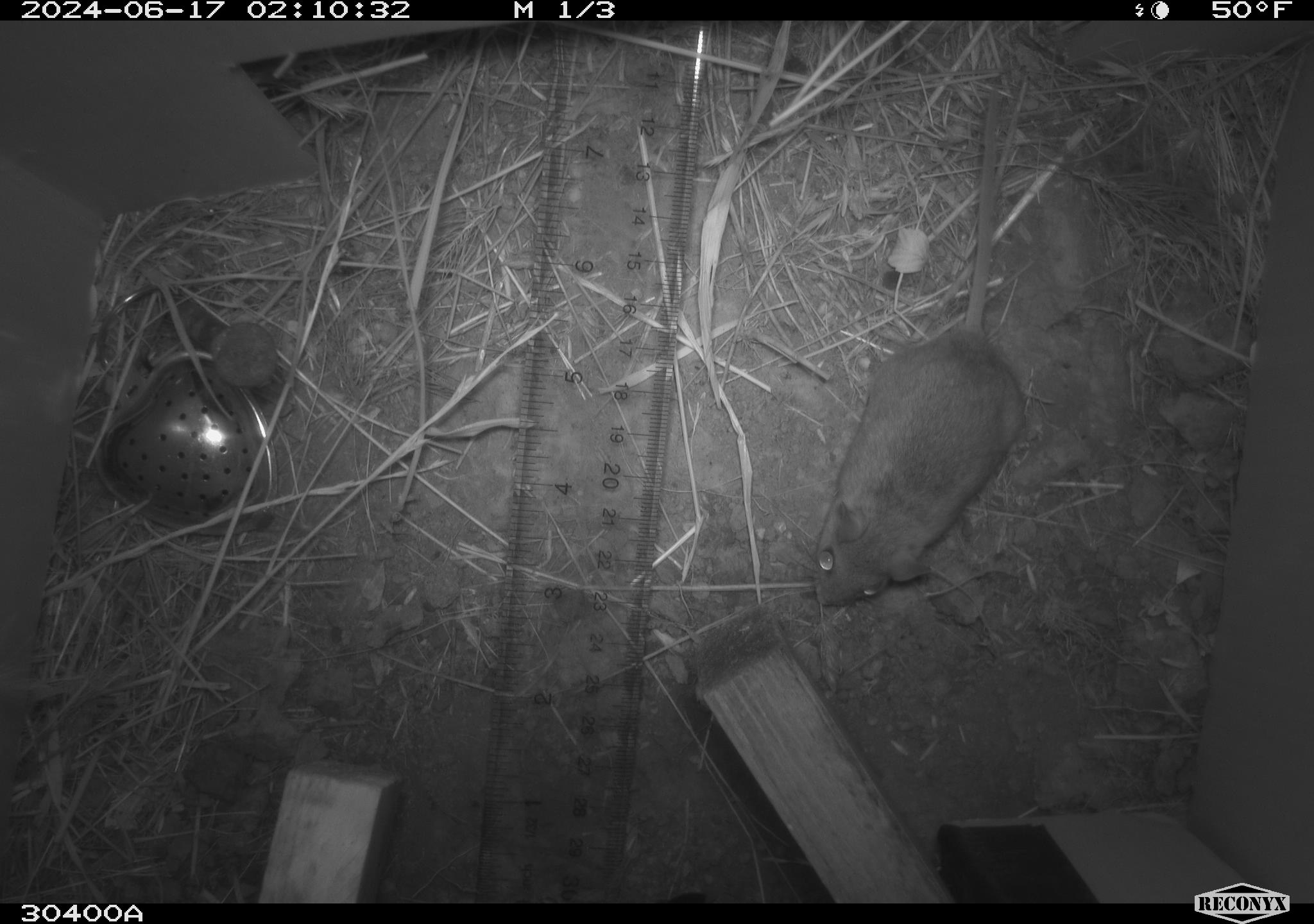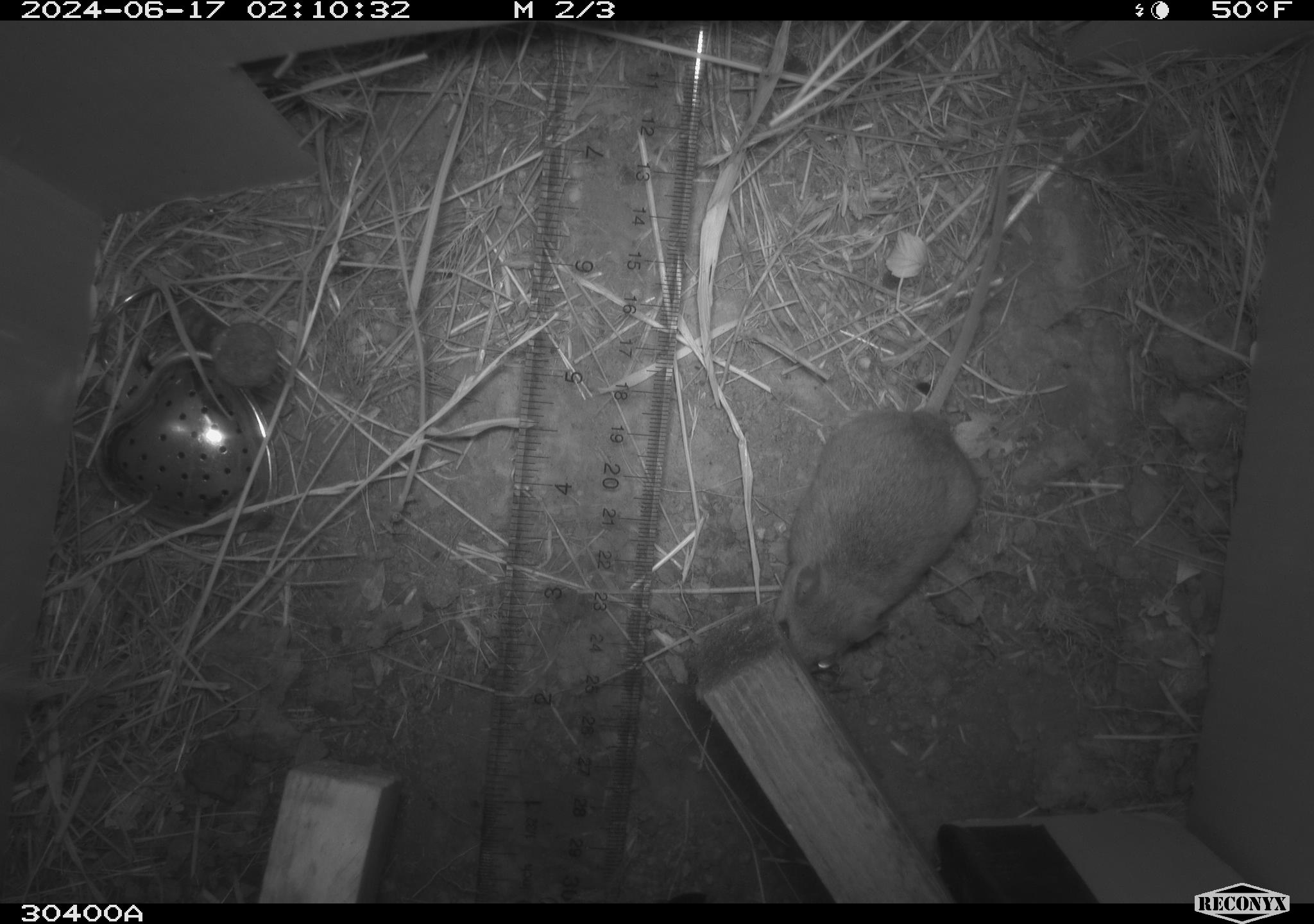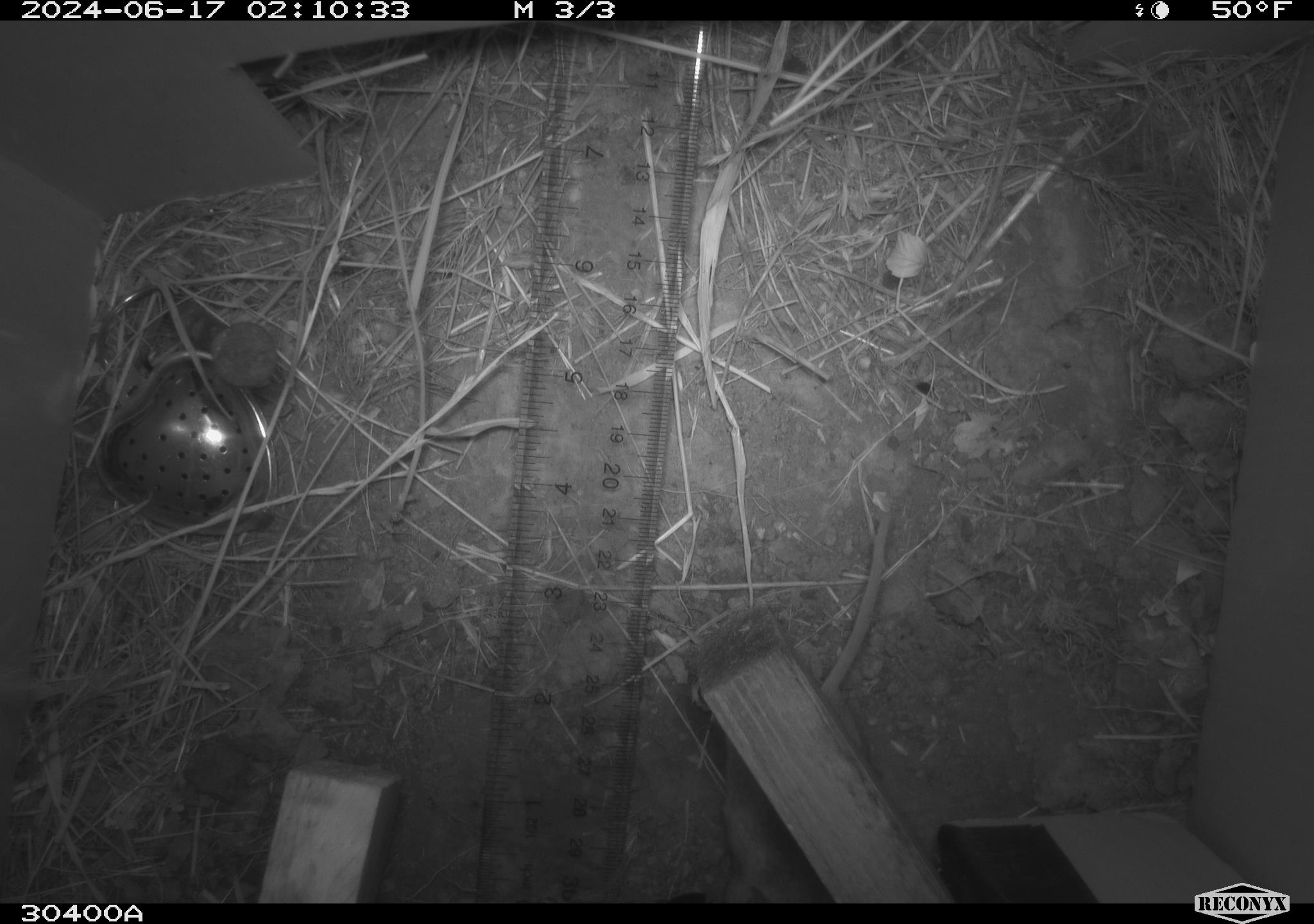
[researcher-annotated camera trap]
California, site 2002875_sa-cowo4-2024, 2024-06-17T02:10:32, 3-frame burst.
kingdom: Animalia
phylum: Chordata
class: Mammalia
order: Rodentia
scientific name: Rodentia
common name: mouse species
Mouse species (Rodentia).